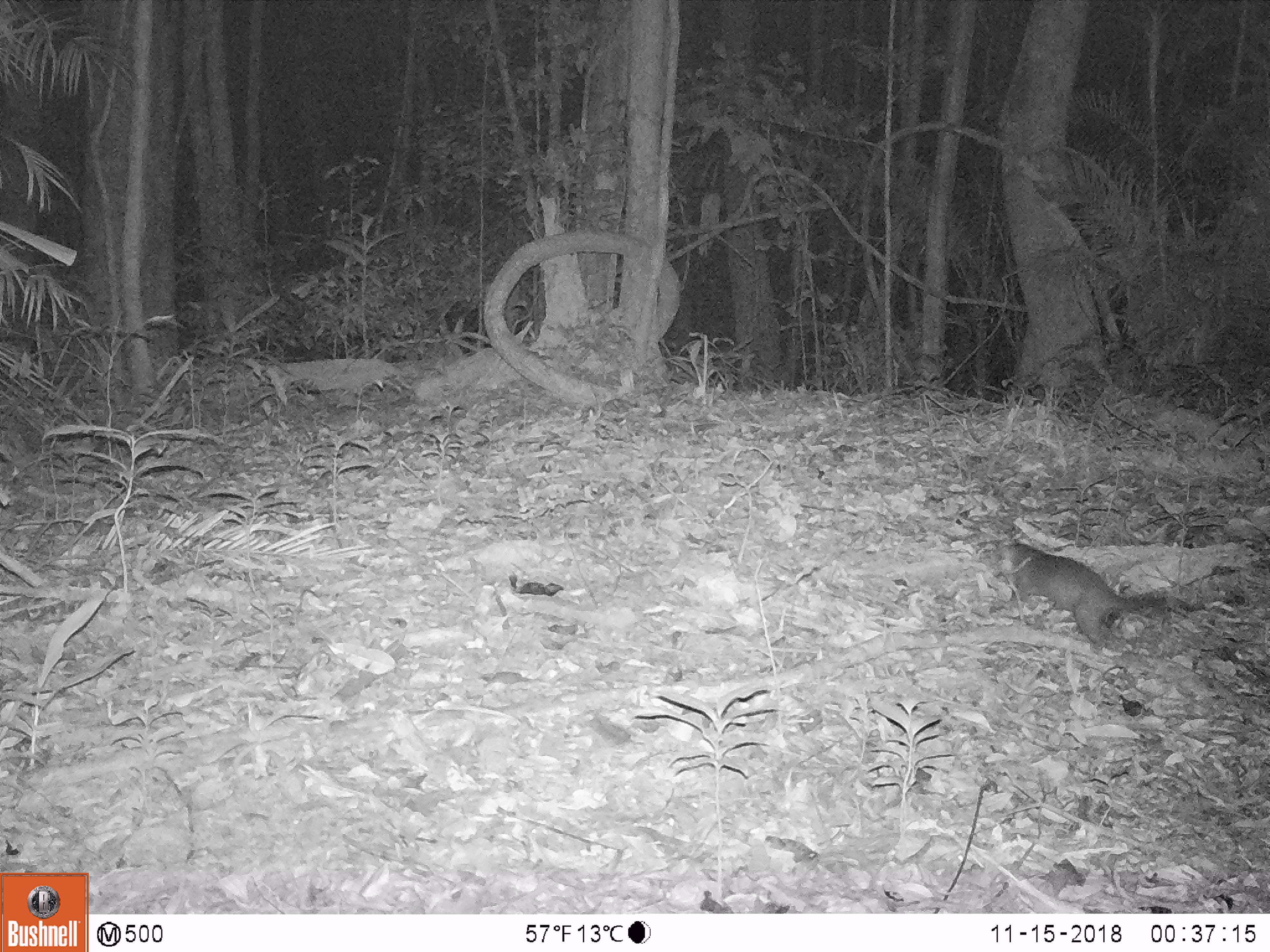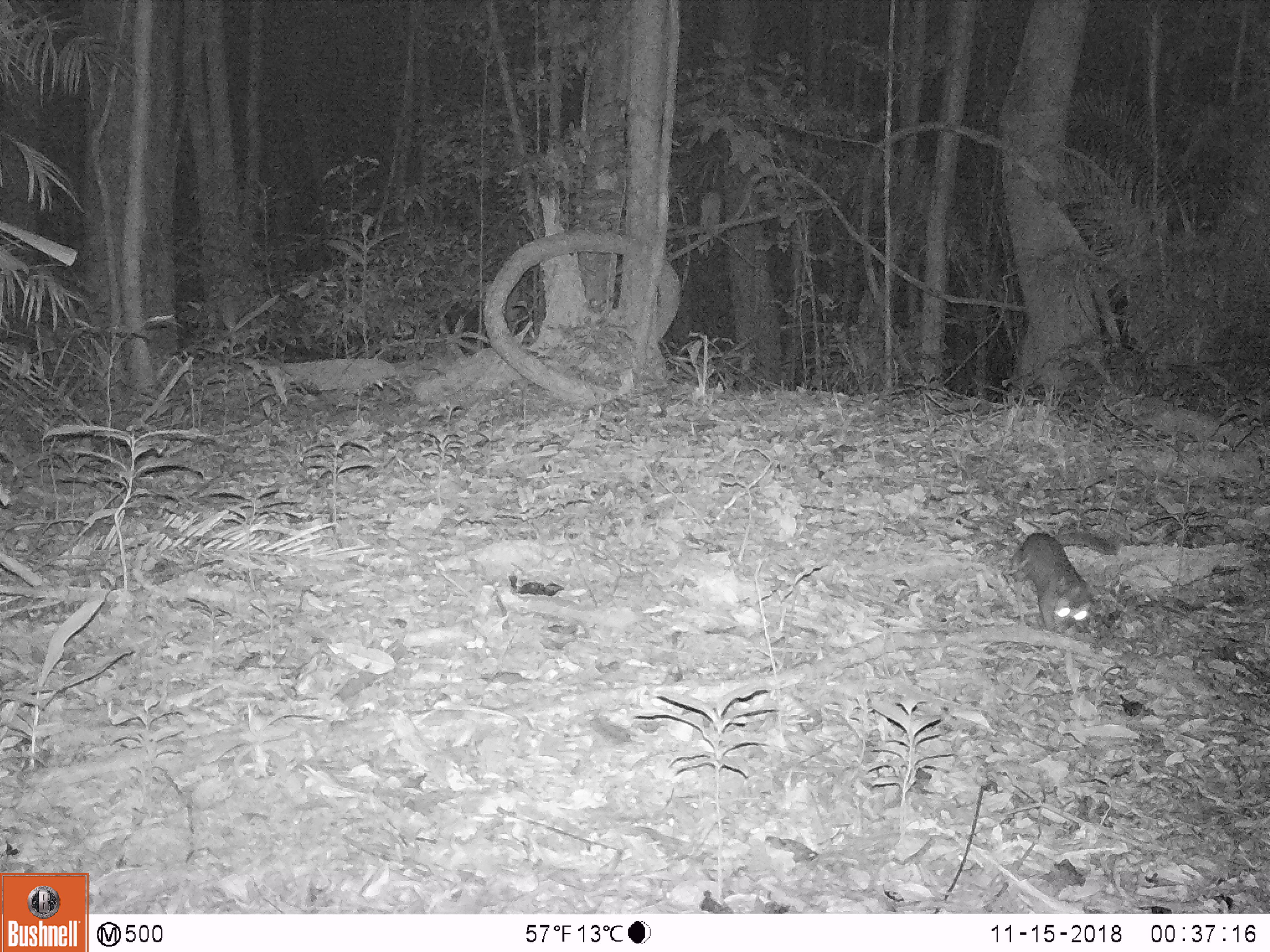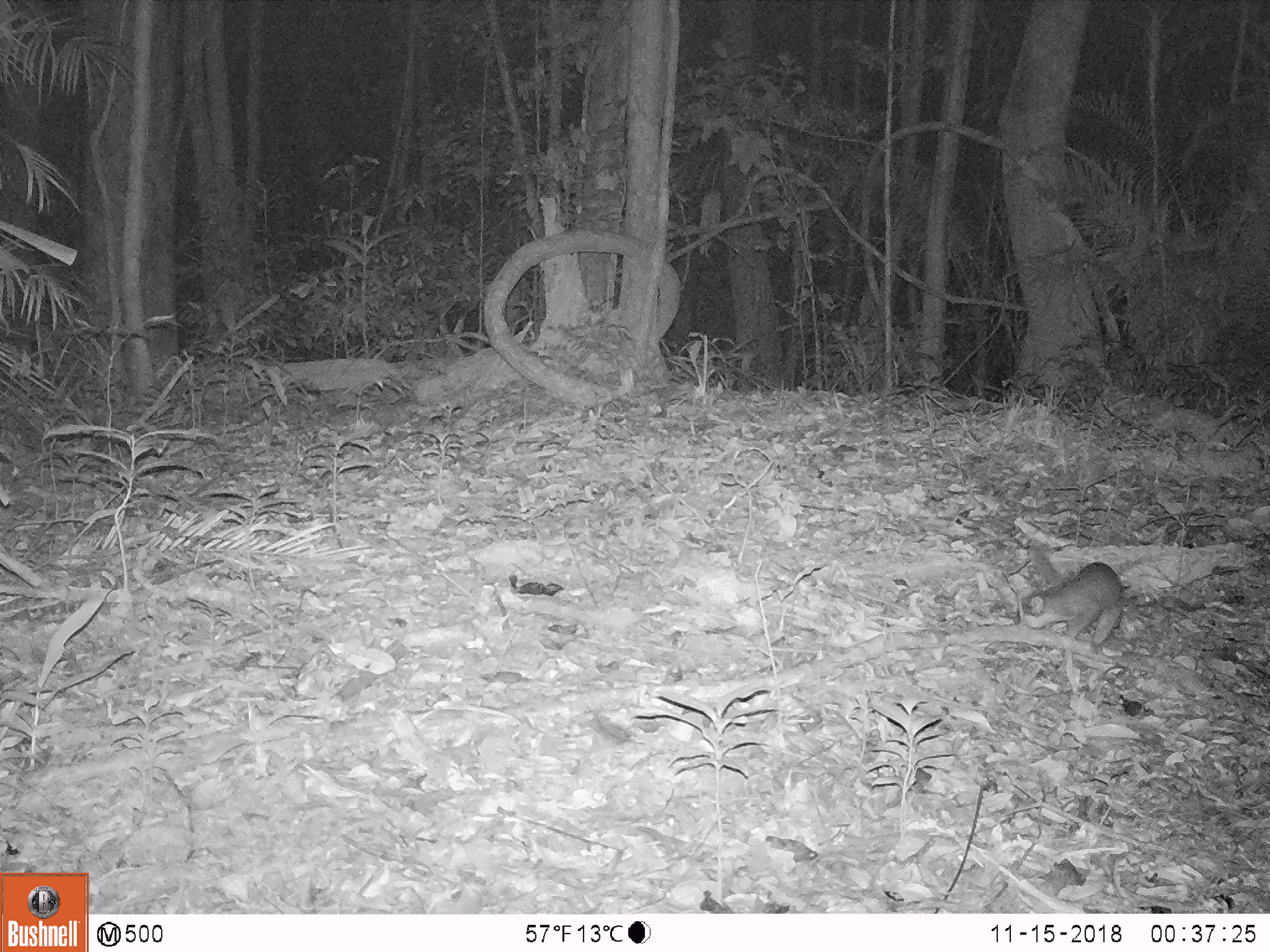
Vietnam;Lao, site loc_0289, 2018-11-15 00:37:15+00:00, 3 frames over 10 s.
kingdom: Animalia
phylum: Chordata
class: Mammalia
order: Carnivora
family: Mustelidae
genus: Melogale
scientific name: Melogale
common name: ferret badger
Ferret badger (Melogale). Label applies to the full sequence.